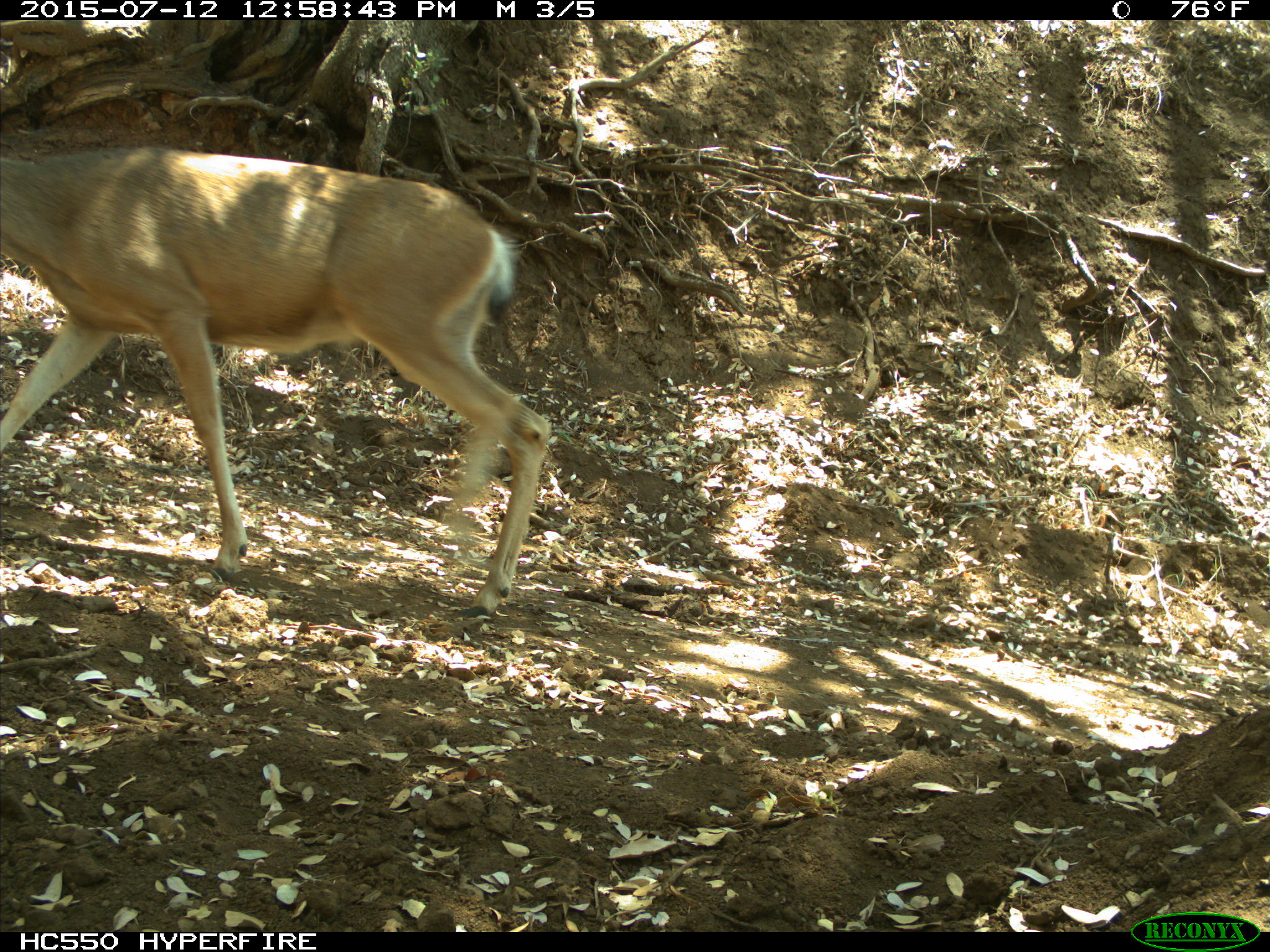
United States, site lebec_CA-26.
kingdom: Animalia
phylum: Chordata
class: Mammalia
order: Artiodactyla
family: Cervidae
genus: Odocoileus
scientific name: Odocoileus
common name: deer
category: unidentified deer